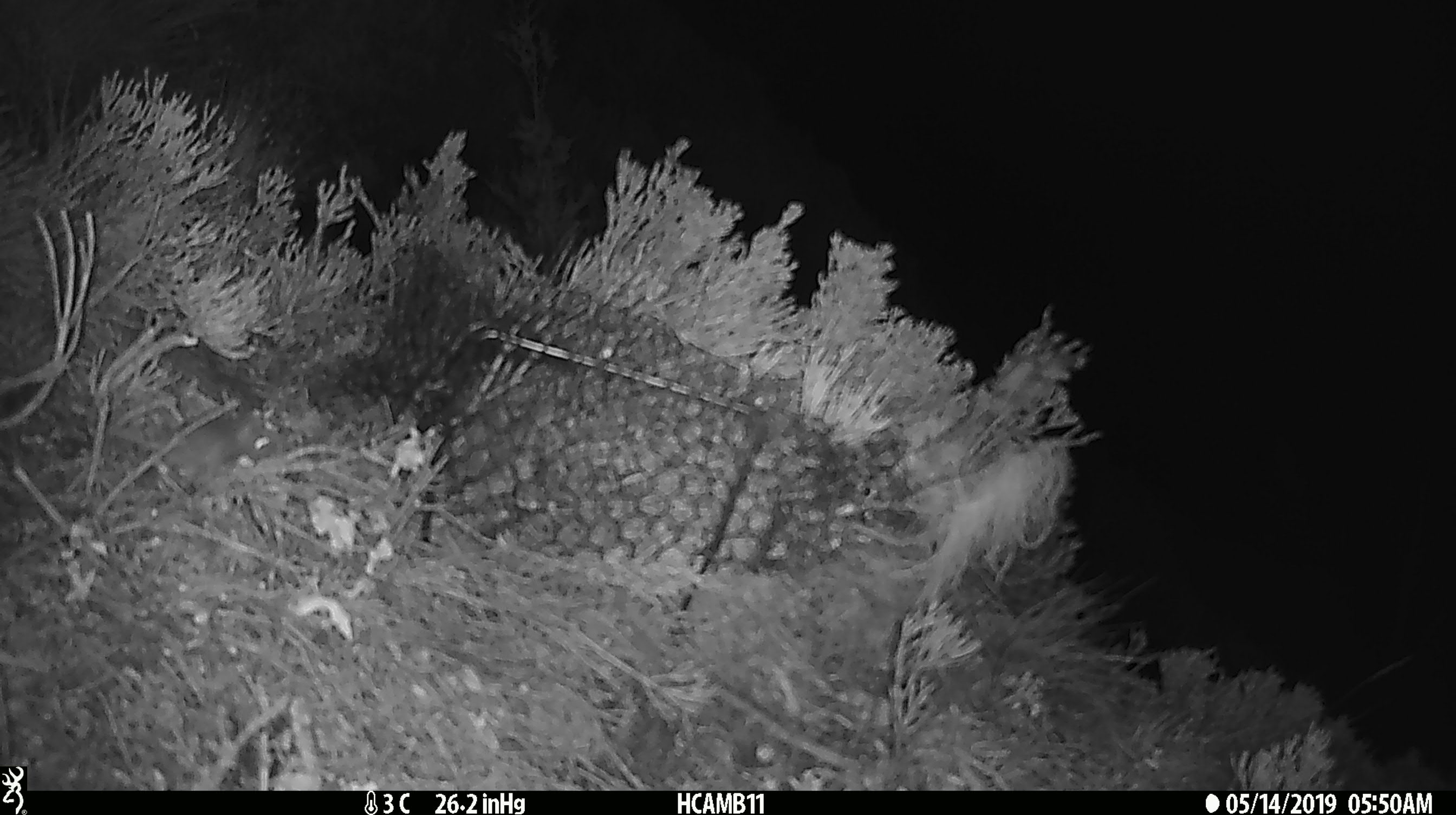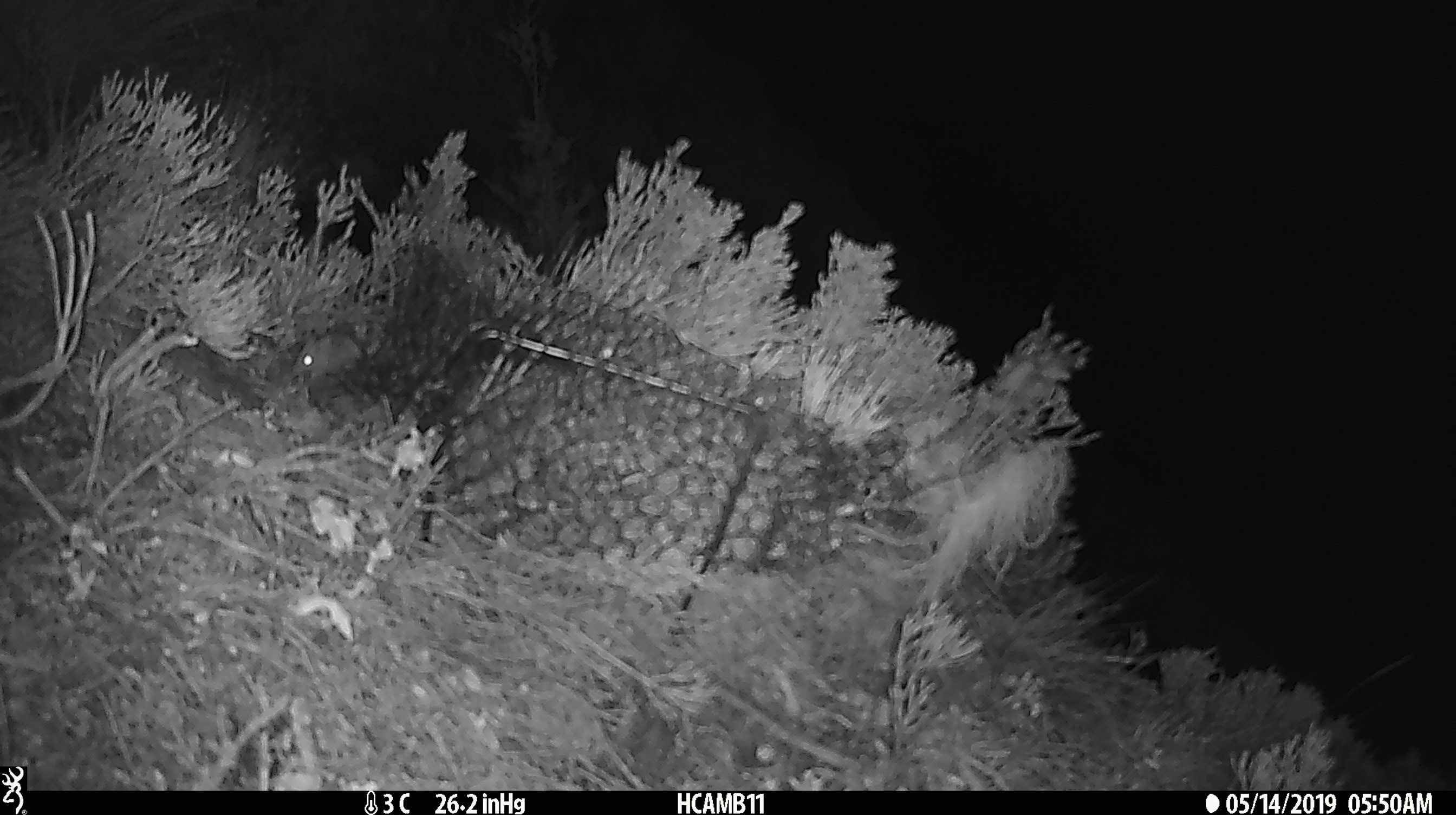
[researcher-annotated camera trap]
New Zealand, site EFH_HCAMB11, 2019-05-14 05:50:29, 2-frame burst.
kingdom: Animalia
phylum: Chordata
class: Mammalia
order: Rodentia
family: Muridae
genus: Mus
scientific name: Mus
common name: mouse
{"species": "mouse (Mus)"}